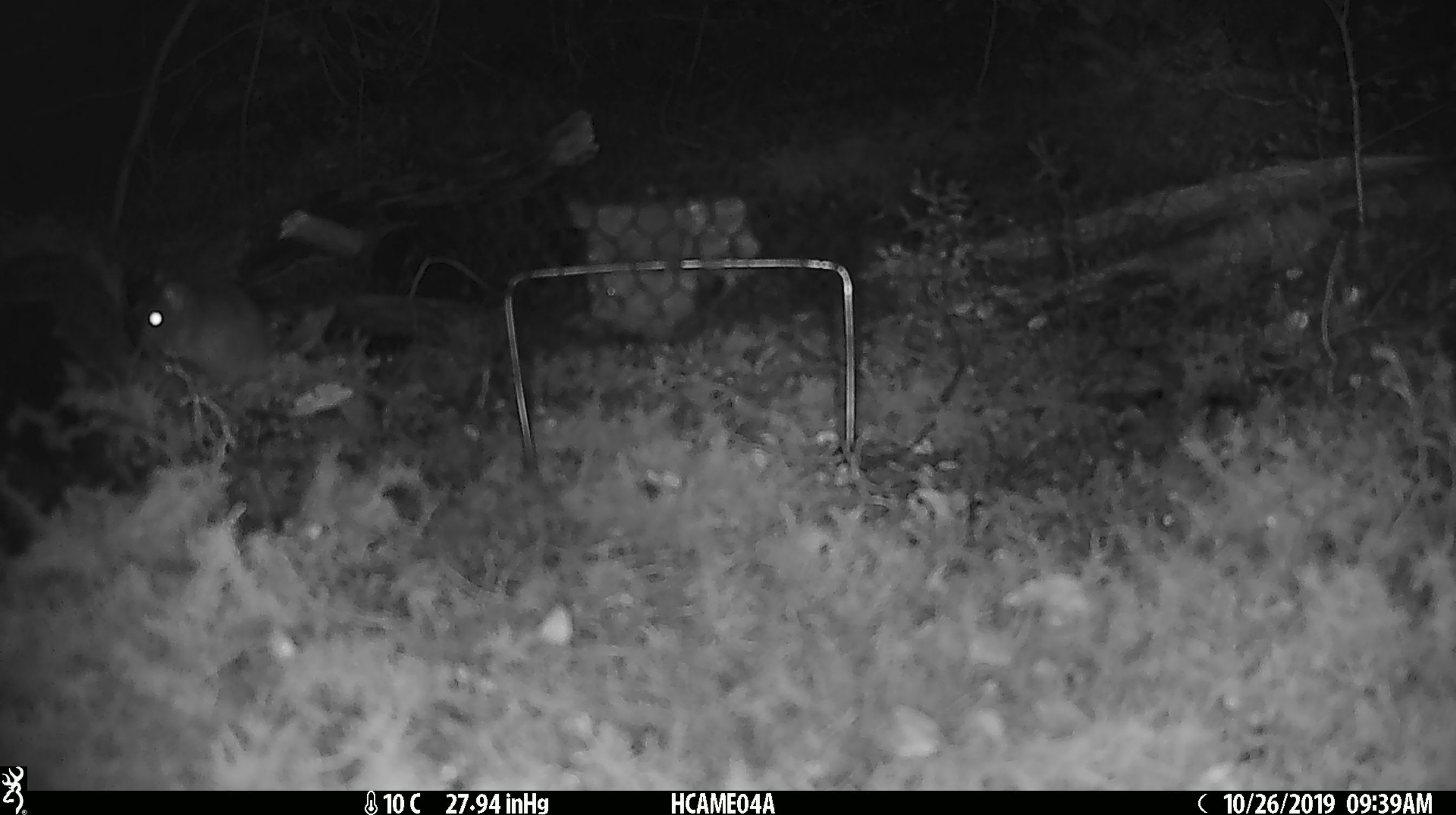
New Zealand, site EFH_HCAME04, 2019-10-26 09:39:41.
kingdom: Animalia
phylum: Chordata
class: Mammalia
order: Rodentia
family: Muridae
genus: Mus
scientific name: Mus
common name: mouse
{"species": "mouse (Mus)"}